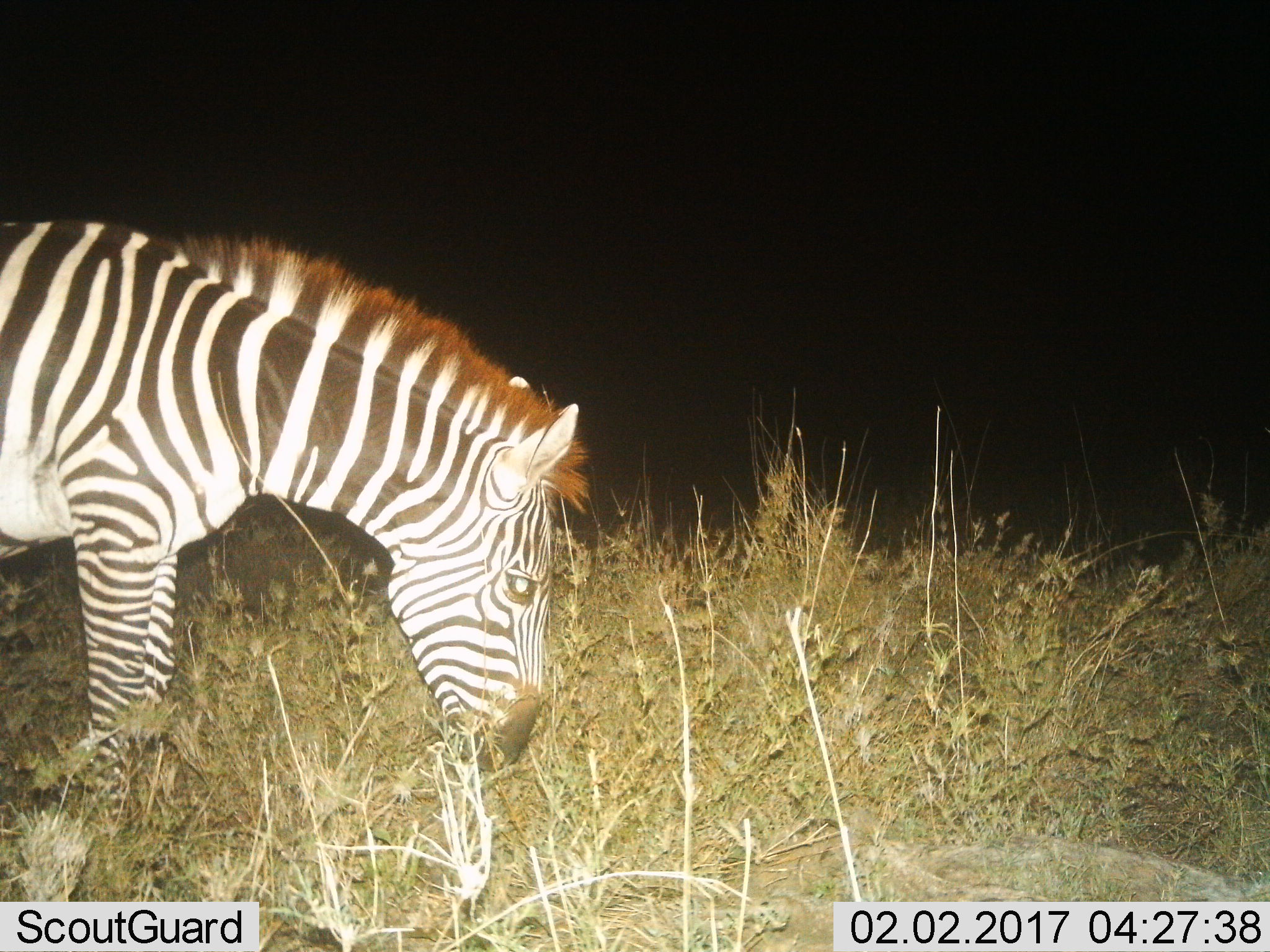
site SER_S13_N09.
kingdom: Animalia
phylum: Chordata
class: Mammalia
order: Perissodactyla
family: Equidae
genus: Equus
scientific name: Equus quagga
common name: plains zebra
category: zebraplains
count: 1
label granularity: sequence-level